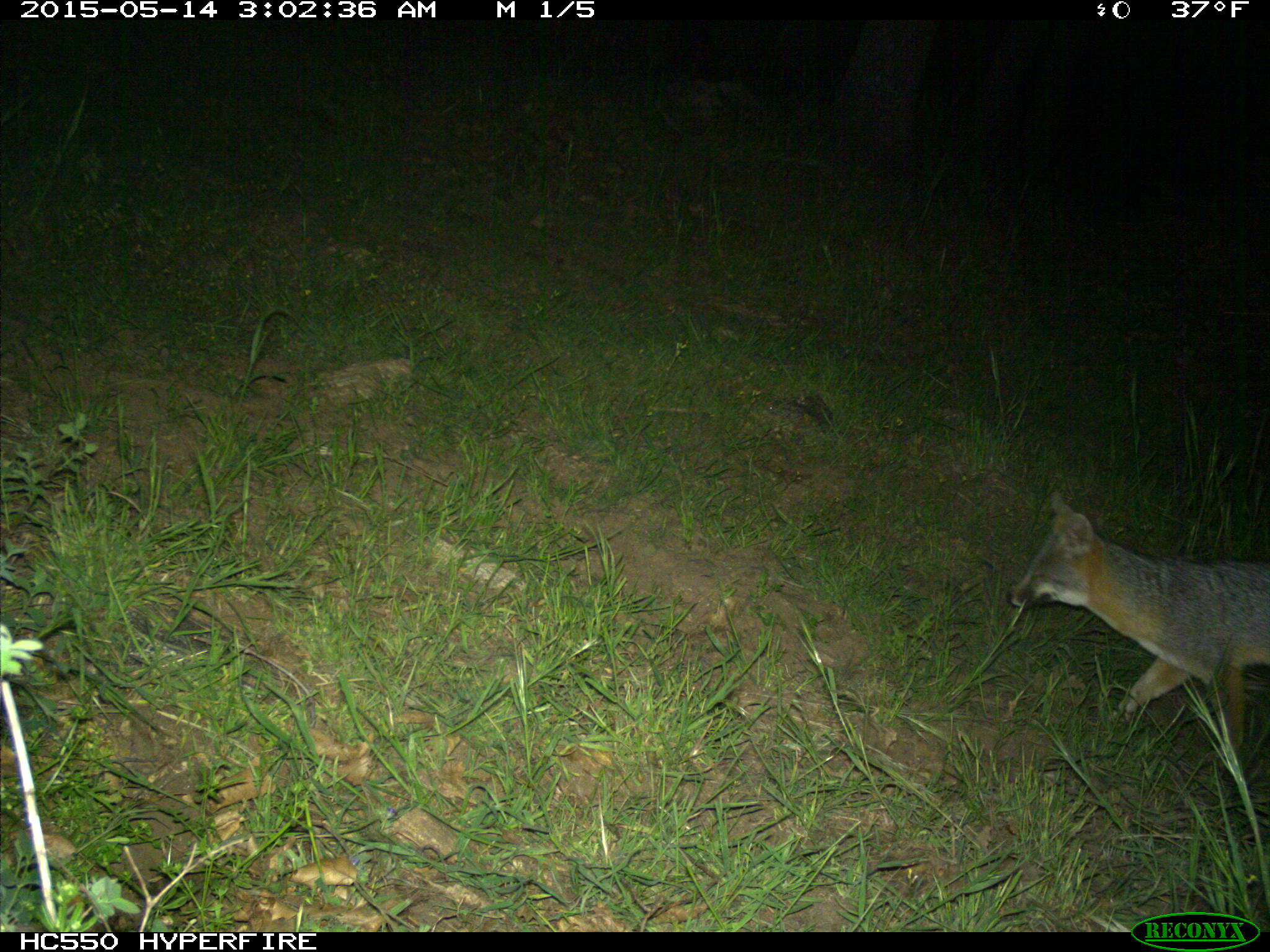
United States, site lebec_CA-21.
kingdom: Animalia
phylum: Chordata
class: Mammalia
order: Carnivora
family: Canidae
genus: Urocyon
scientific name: Urocyon cinereoargenteus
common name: gray fox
Urocyon cinereoargenteus (gray fox).